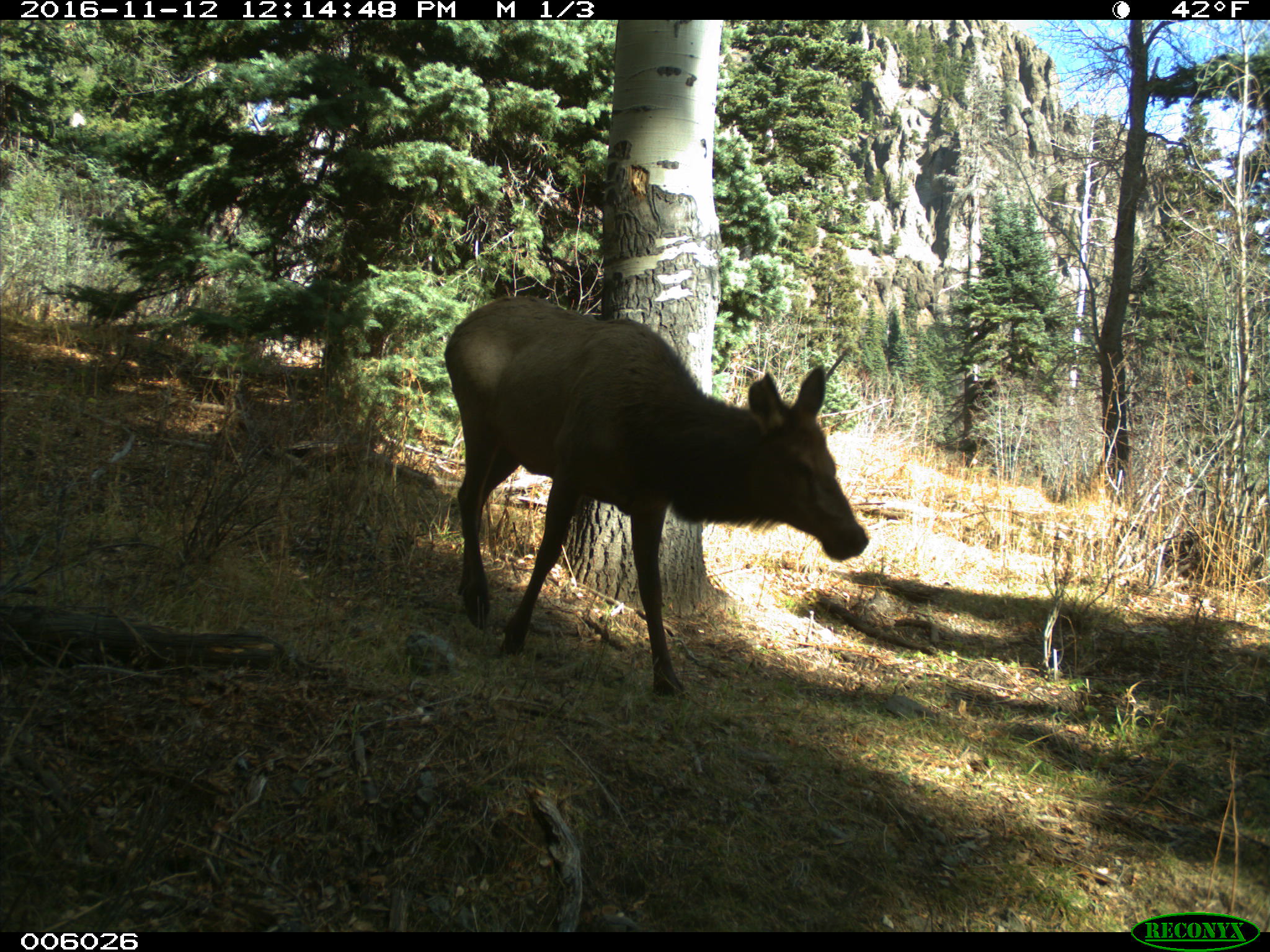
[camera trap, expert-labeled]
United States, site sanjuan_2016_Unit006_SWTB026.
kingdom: Animalia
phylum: Chordata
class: Mammalia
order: Artiodactyla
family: Cervidae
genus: Cervus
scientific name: Cervus elaphus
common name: red deer